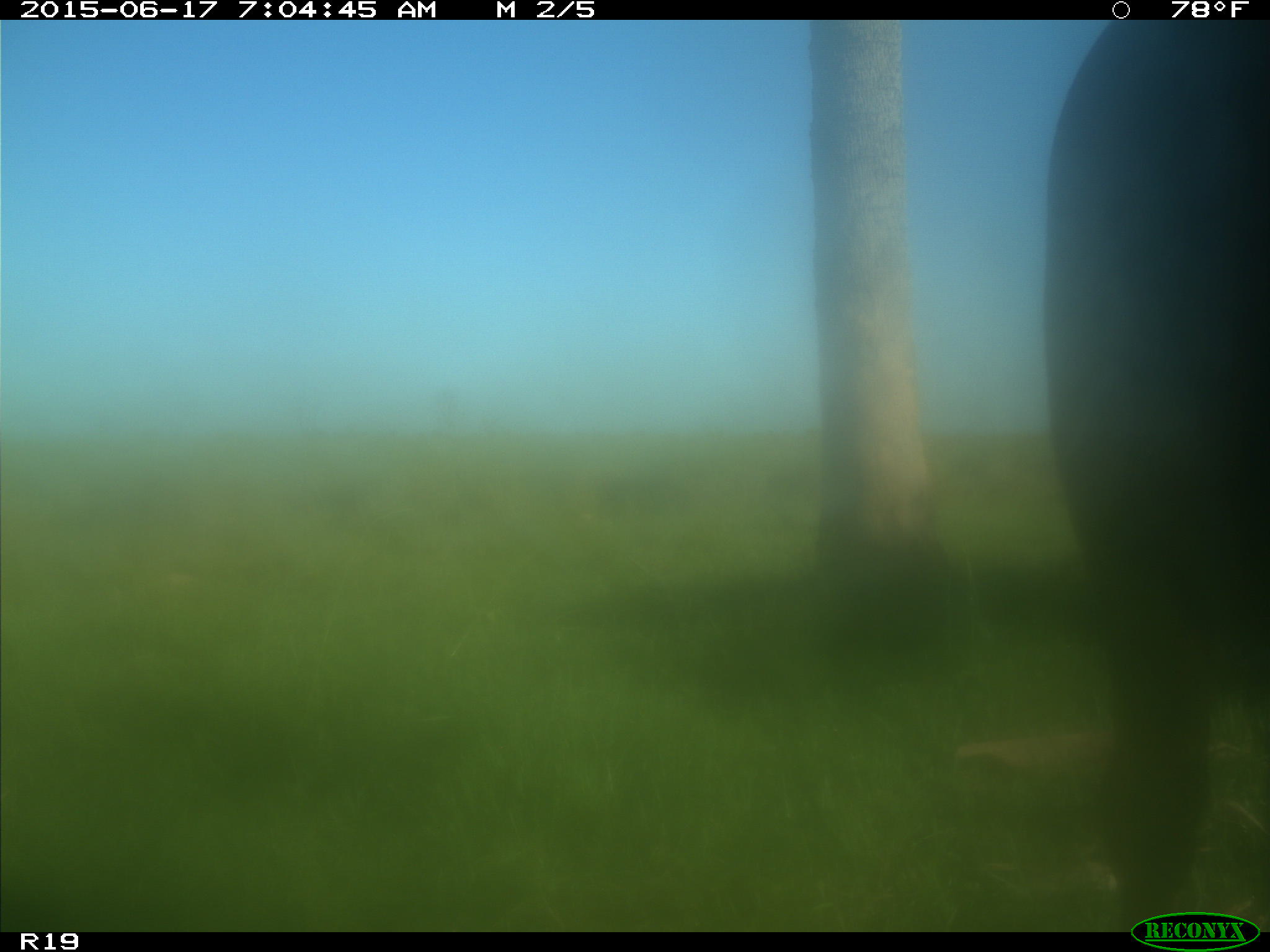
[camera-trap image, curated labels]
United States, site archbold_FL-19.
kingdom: Animalia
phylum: Chordata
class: Mammalia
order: Artiodactyla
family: Bovidae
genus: Bos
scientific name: Bos taurus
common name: domestic cow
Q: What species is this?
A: Bos taurus (domestic cow).